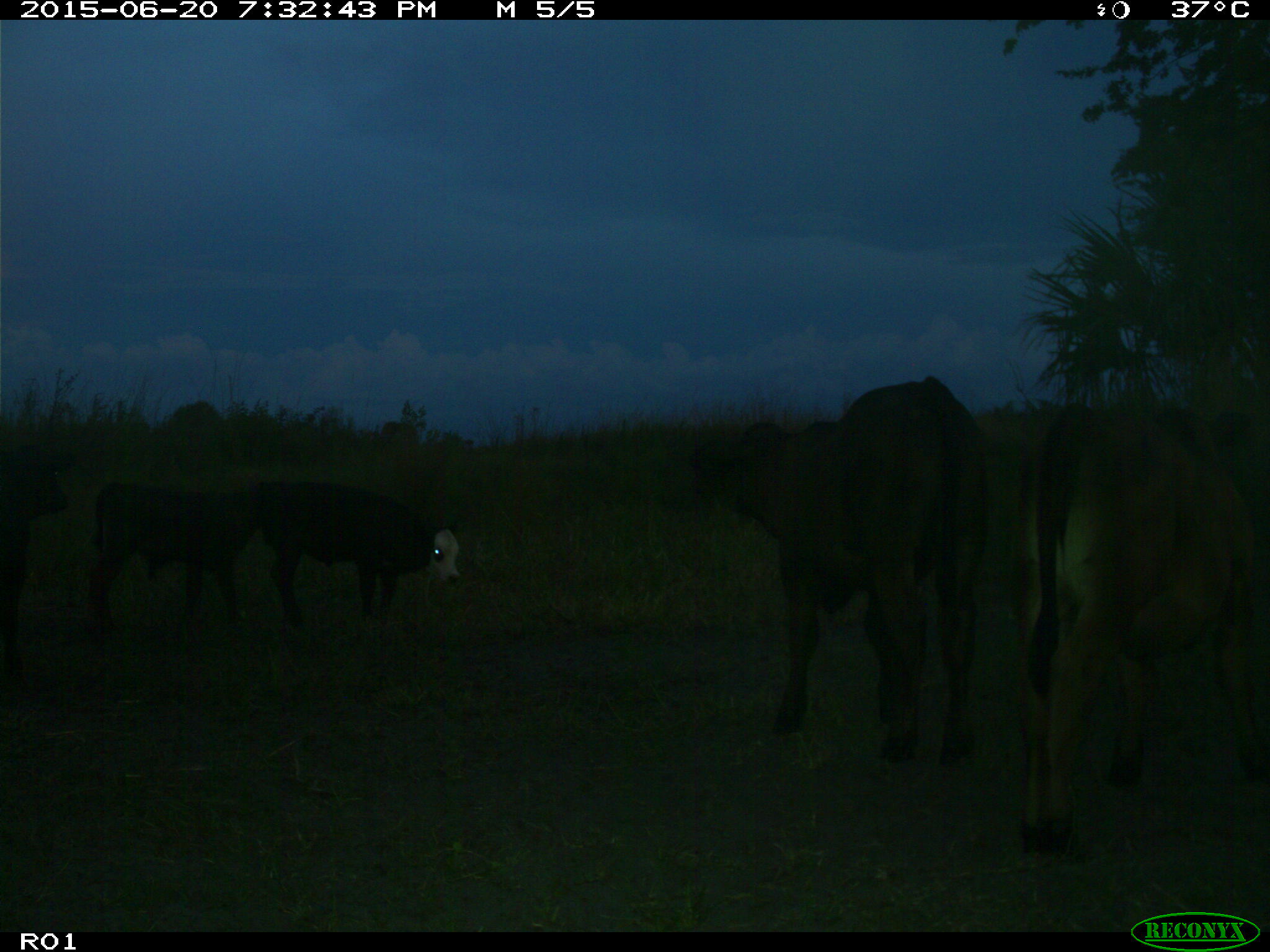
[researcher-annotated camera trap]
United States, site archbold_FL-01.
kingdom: Animalia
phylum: Chordata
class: Mammalia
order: Artiodactyla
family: Bovidae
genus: Bos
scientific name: Bos taurus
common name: domestic cow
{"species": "Bos taurus (domestic cow)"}